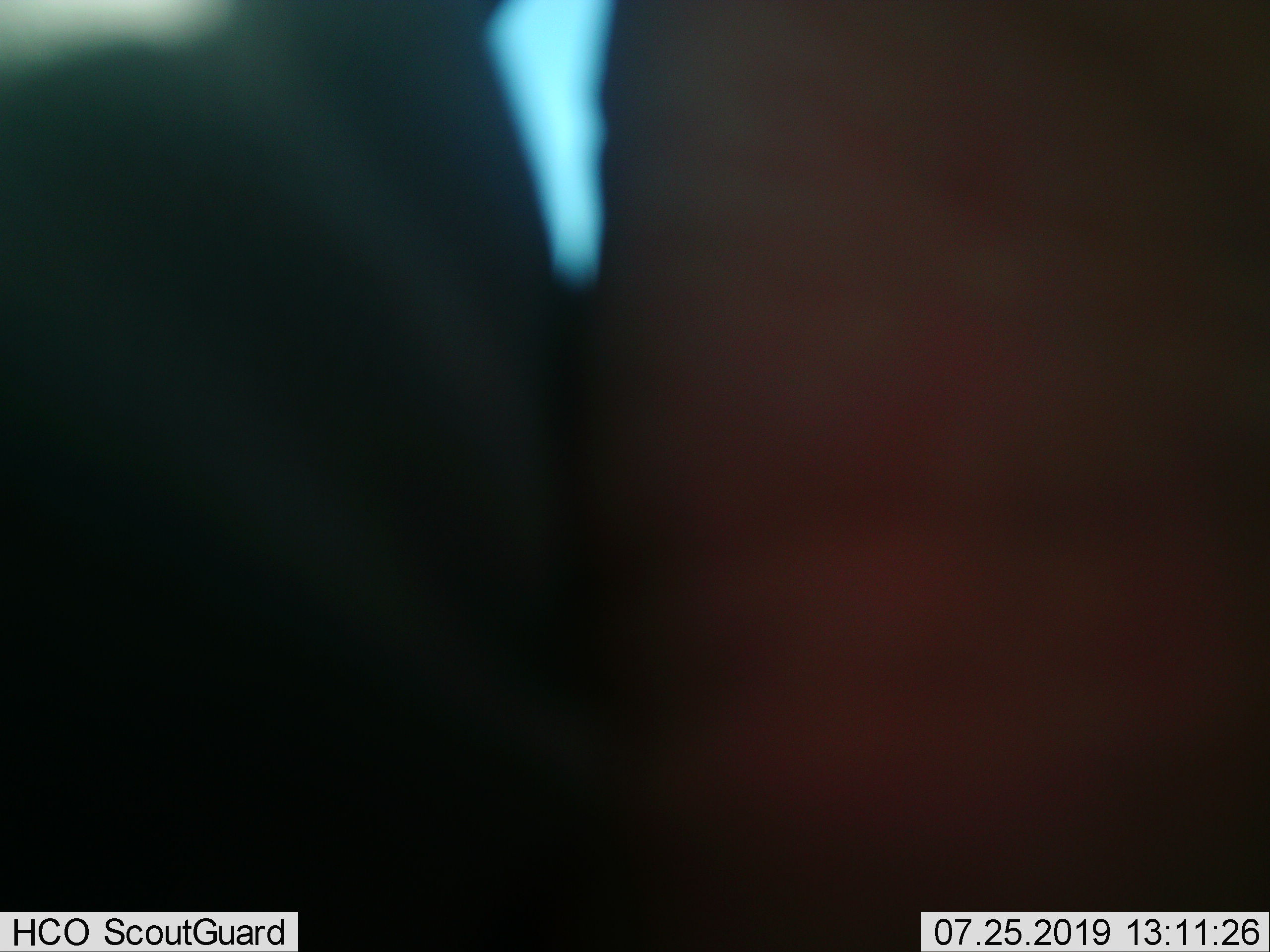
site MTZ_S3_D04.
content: unidentified animal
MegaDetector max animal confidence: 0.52